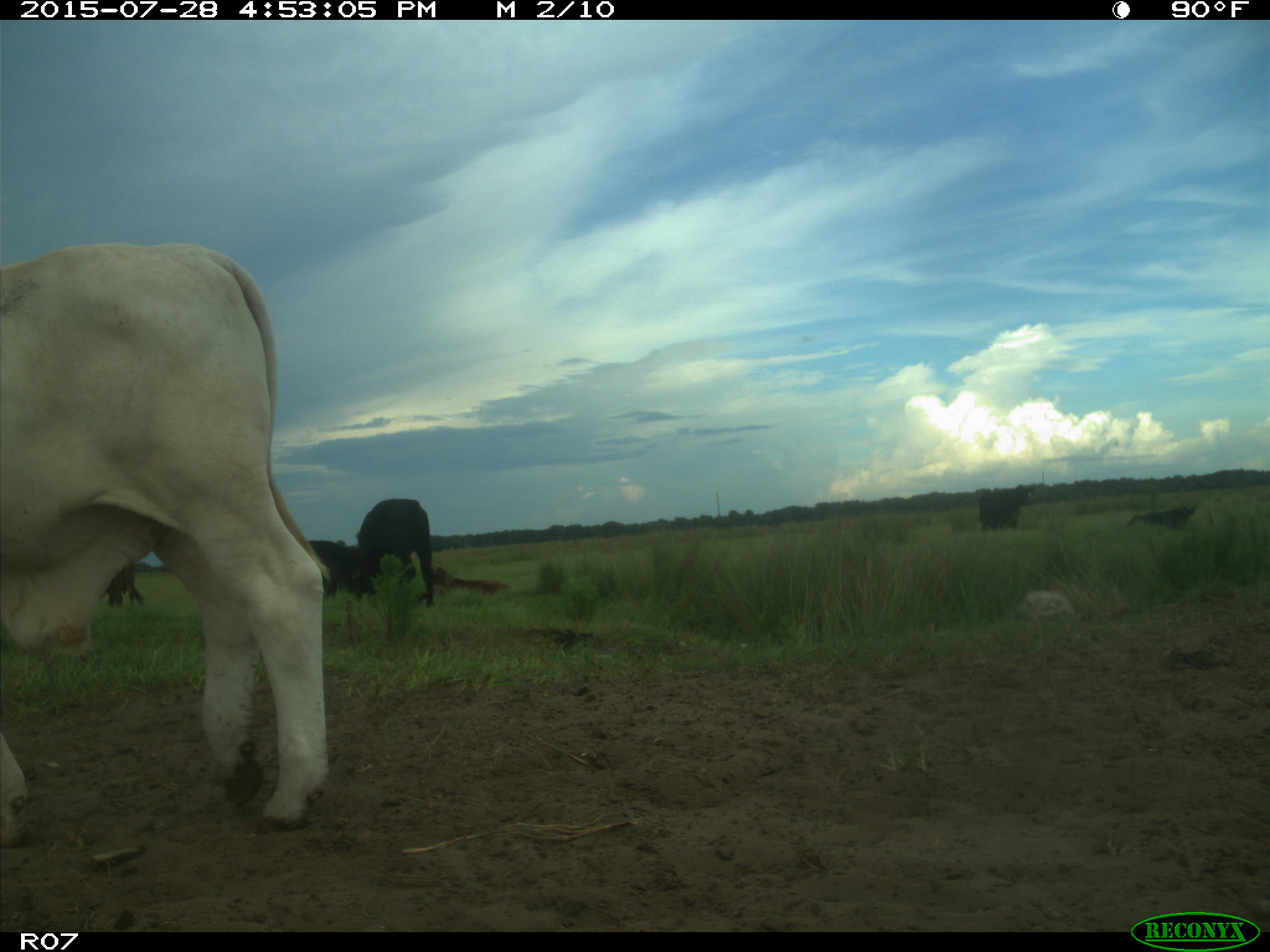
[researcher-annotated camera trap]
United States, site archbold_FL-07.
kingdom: Animalia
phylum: Chordata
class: Mammalia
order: Artiodactyla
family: Bovidae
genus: Bos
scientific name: Bos taurus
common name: domestic cow